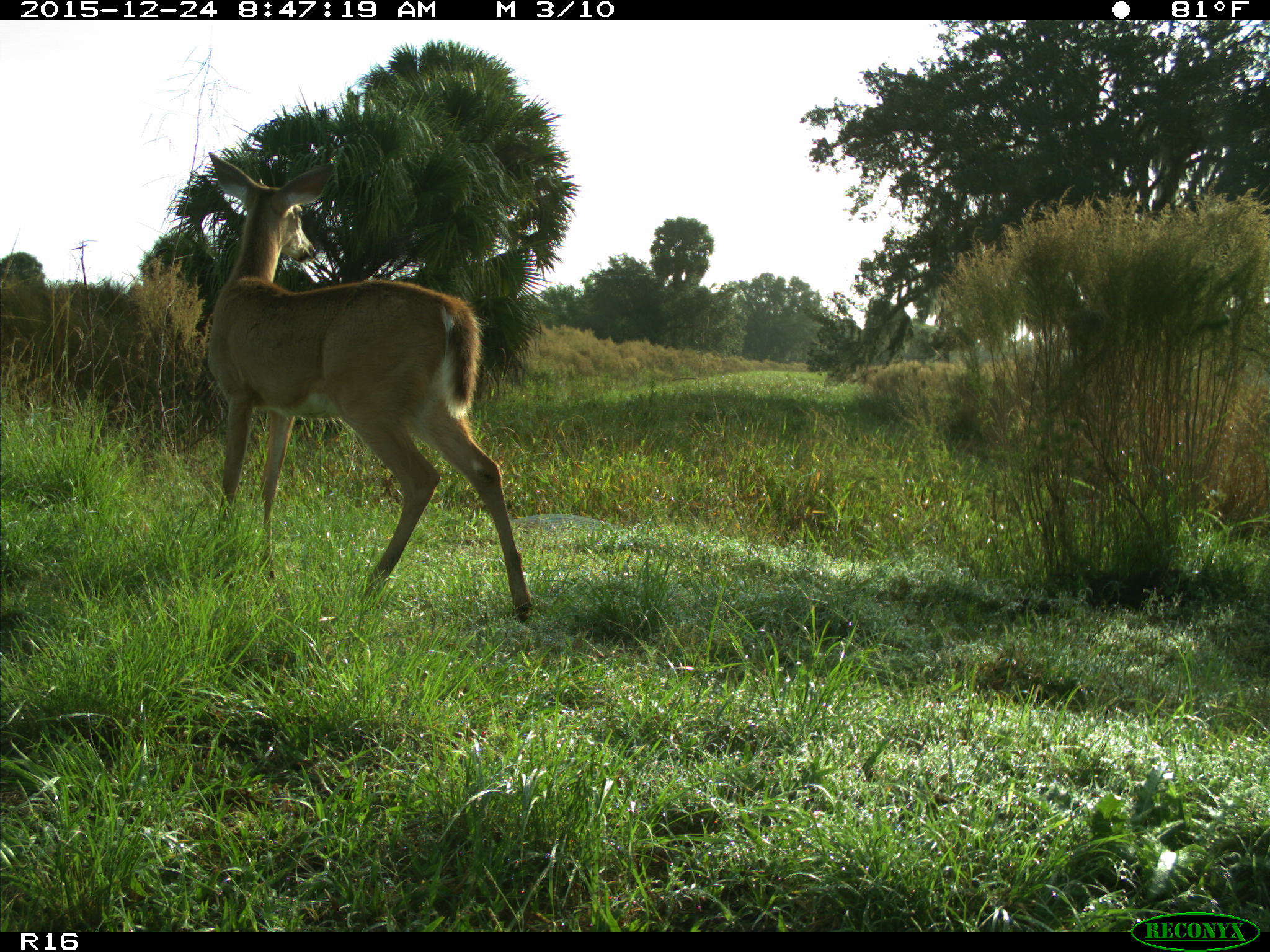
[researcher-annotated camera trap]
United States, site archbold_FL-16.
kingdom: Animalia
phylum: Chordata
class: Mammalia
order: Artiodactyla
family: Cervidae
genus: Odocoileus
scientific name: Odocoileus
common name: deer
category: unidentified deer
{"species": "unidentified deer (deer) (Odocoileus)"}